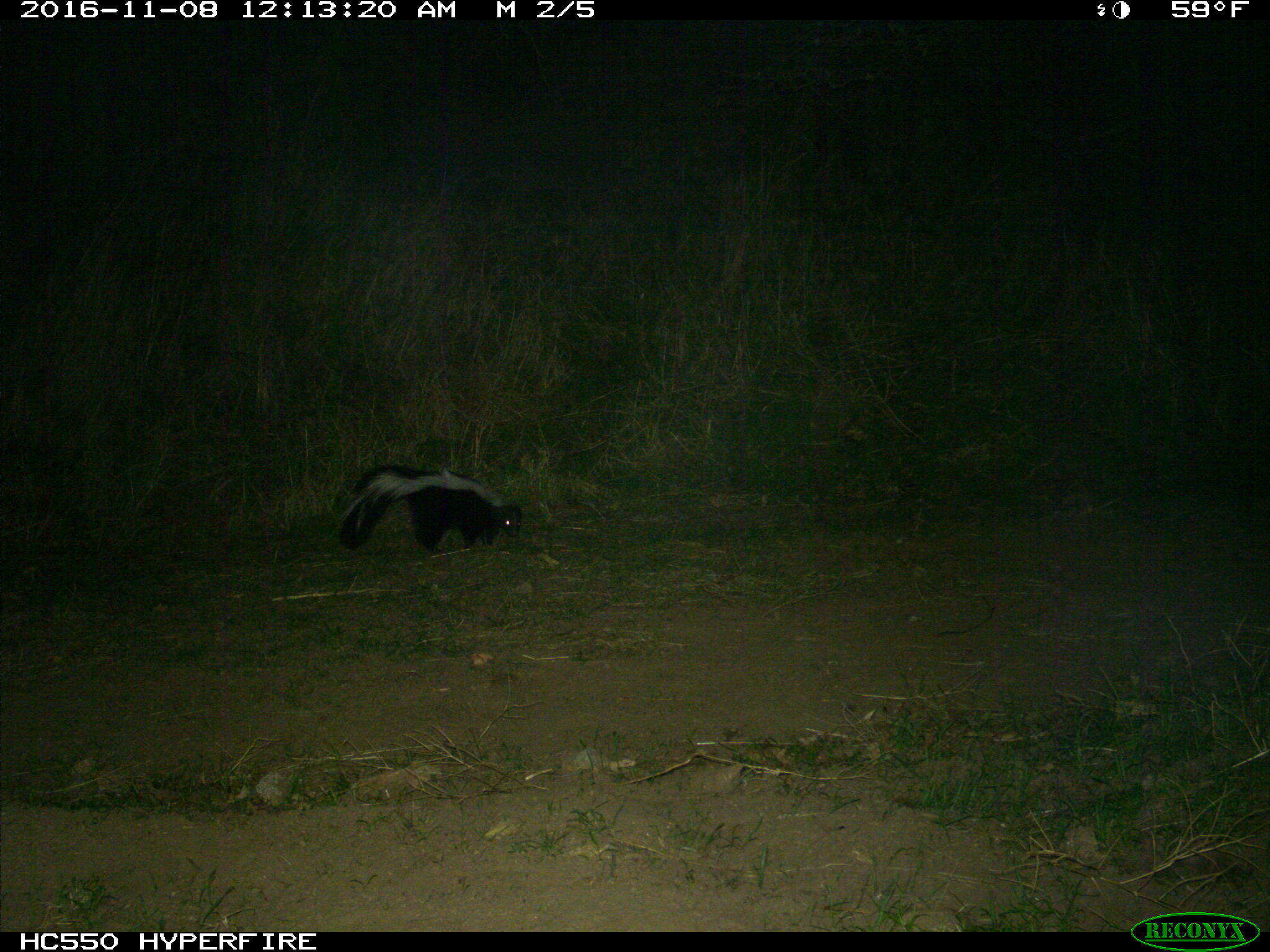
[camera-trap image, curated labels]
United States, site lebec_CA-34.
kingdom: Animalia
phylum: Chordata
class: Mammalia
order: Carnivora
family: Mephitidae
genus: Mephitis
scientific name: Mephitis mephitis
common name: striped skunk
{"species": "Mephitis mephitis (striped skunk)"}